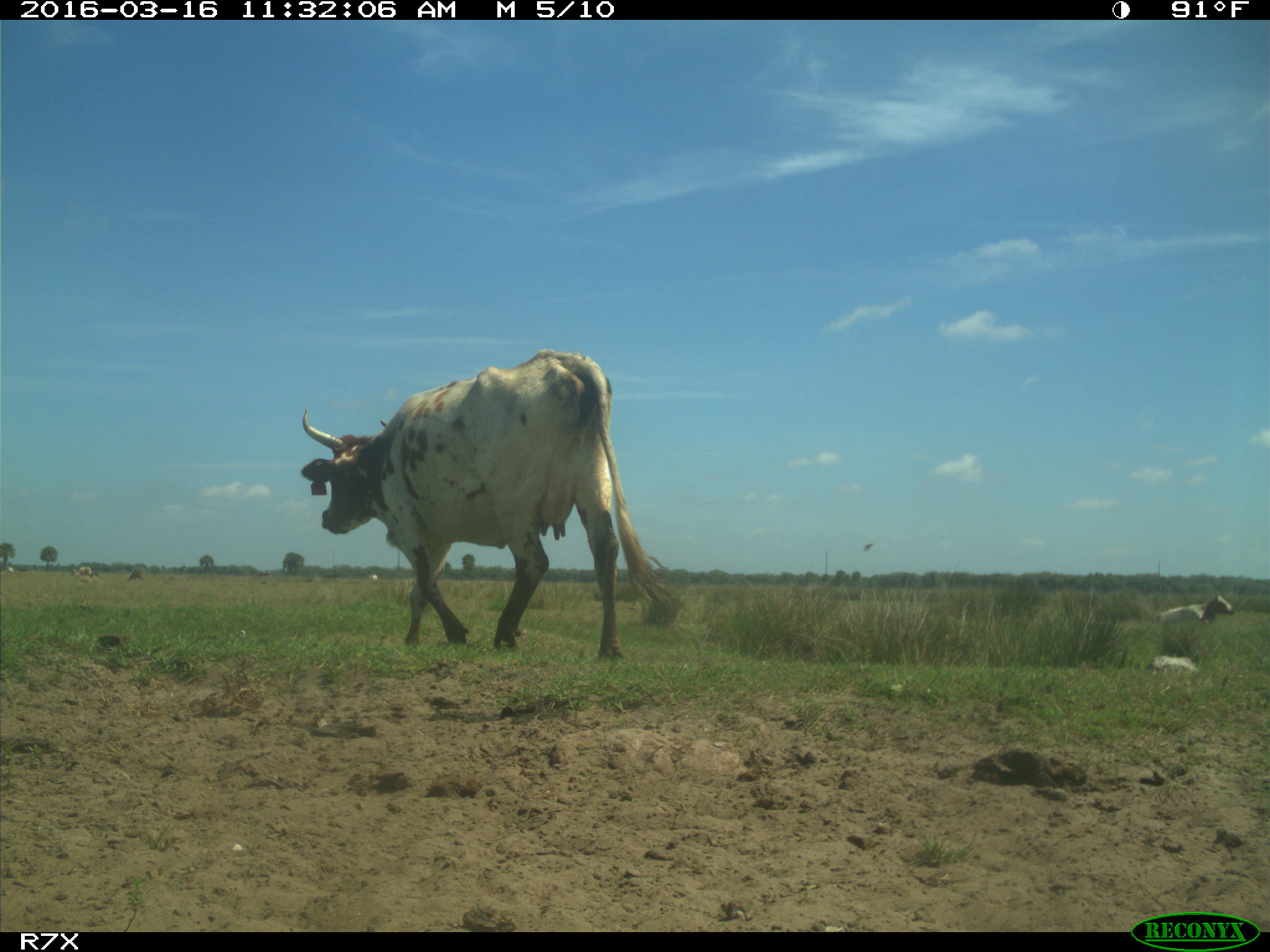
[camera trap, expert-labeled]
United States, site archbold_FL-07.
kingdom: Animalia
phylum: Chordata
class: Mammalia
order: Artiodactyla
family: Bovidae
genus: Bos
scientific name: Bos taurus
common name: domestic cow